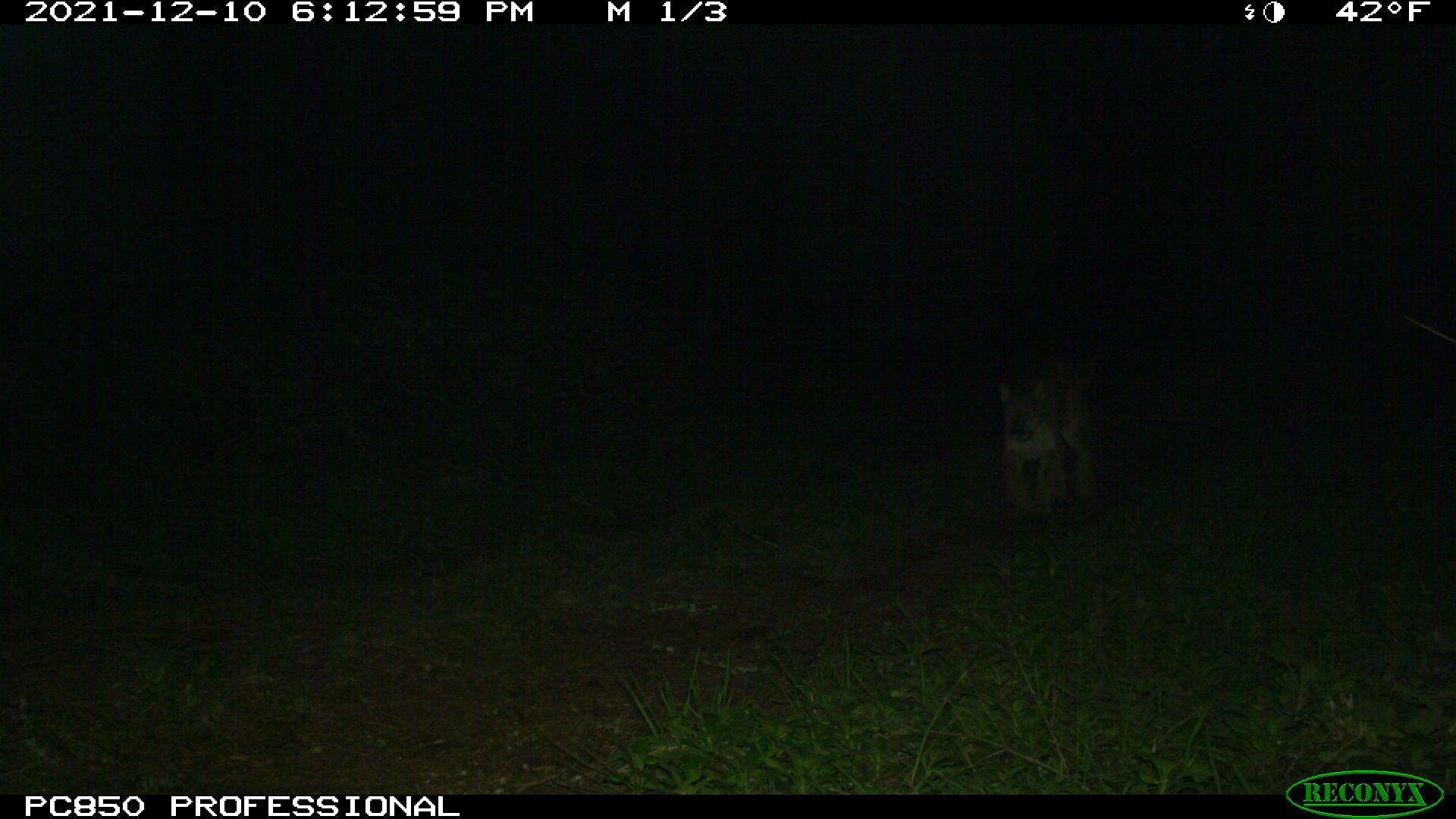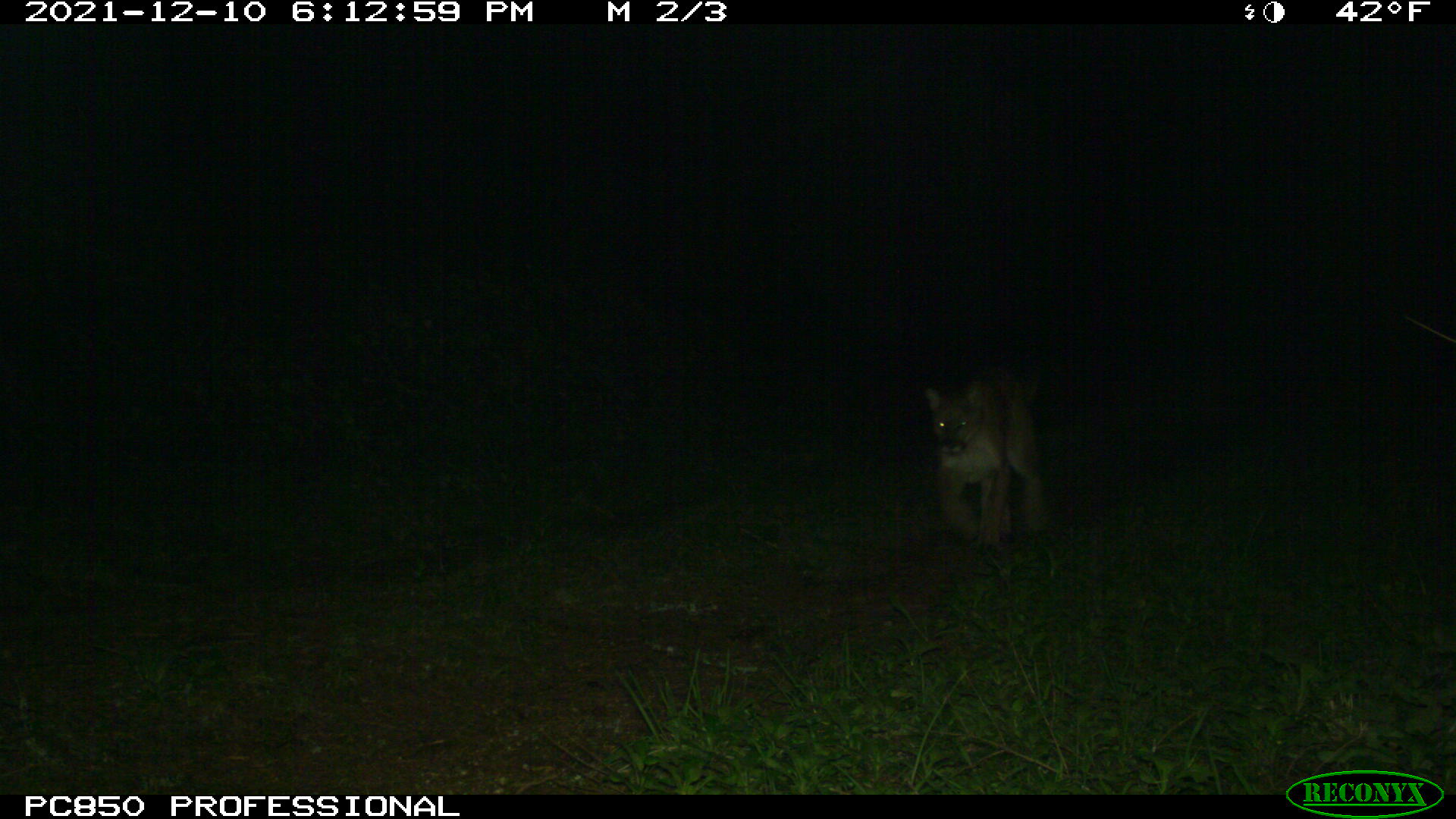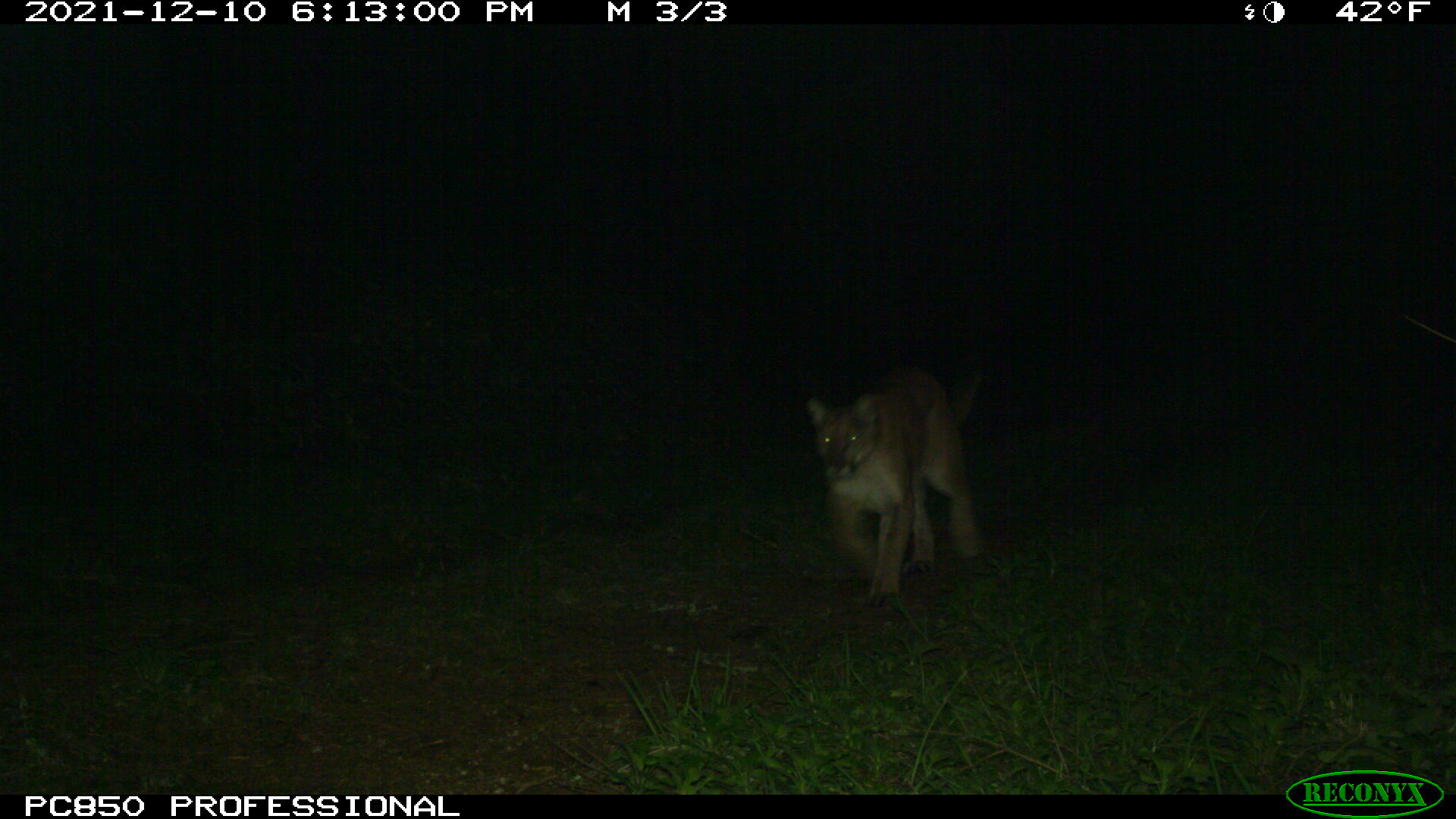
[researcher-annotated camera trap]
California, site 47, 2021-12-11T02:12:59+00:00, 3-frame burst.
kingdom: Animalia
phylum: Chordata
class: Mammalia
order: Carnivora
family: Felidae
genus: Puma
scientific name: Puma concolor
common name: puma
Puma (Puma concolor).